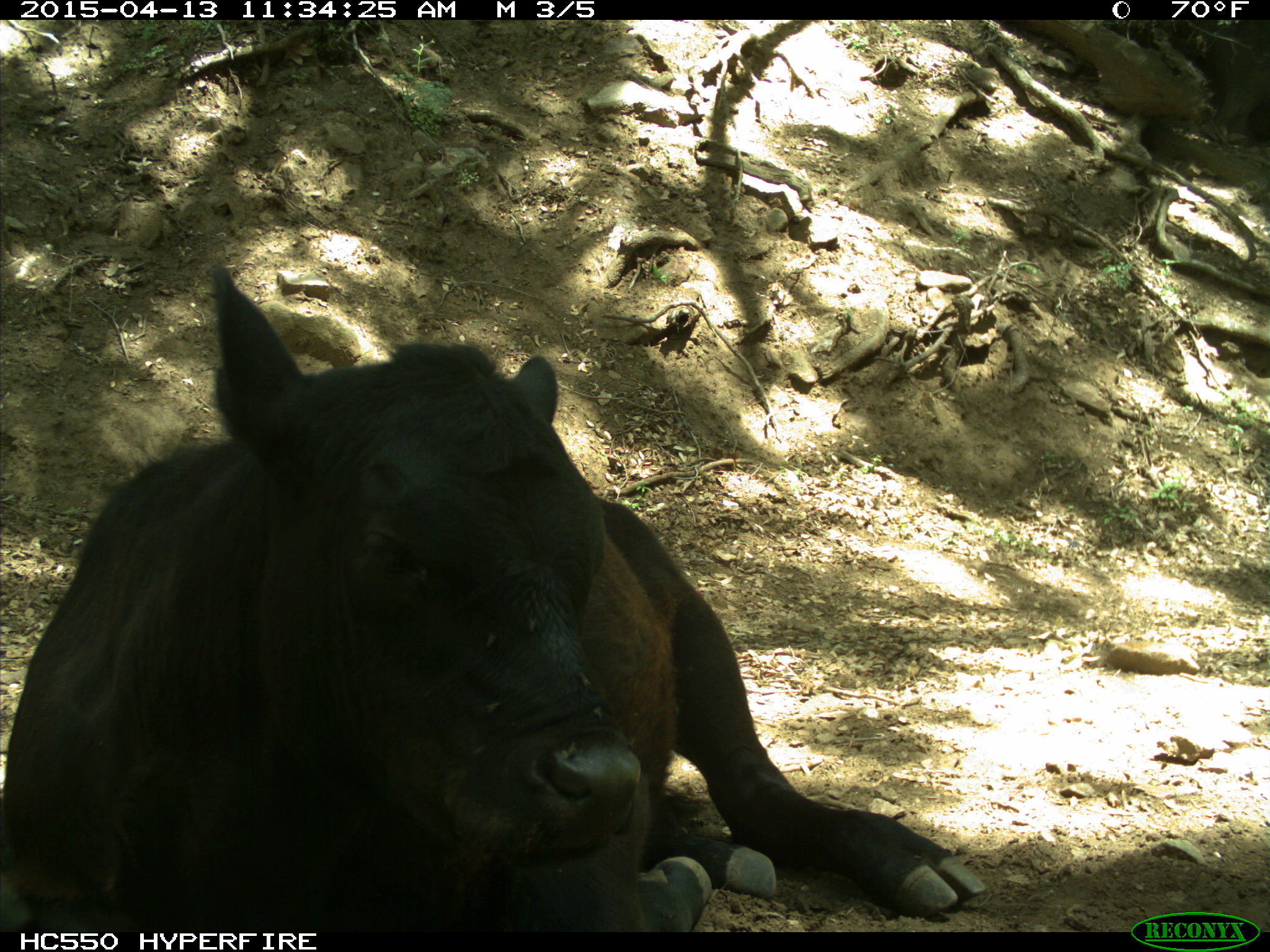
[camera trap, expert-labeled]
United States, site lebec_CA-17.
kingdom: Animalia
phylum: Chordata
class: Mammalia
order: Artiodactyla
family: Bovidae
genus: Bos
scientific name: Bos taurus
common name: domestic cow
Bos taurus (domestic cow).